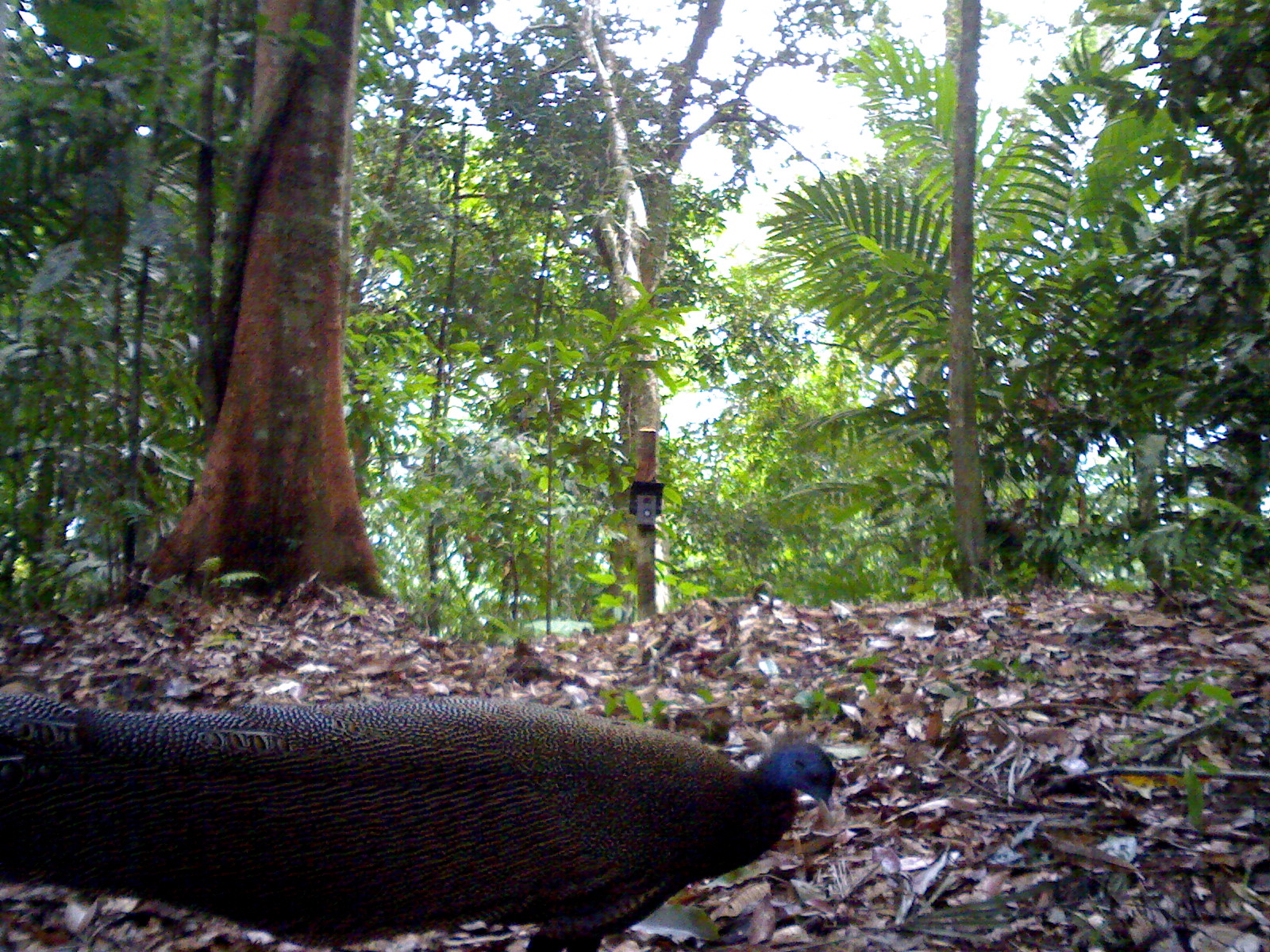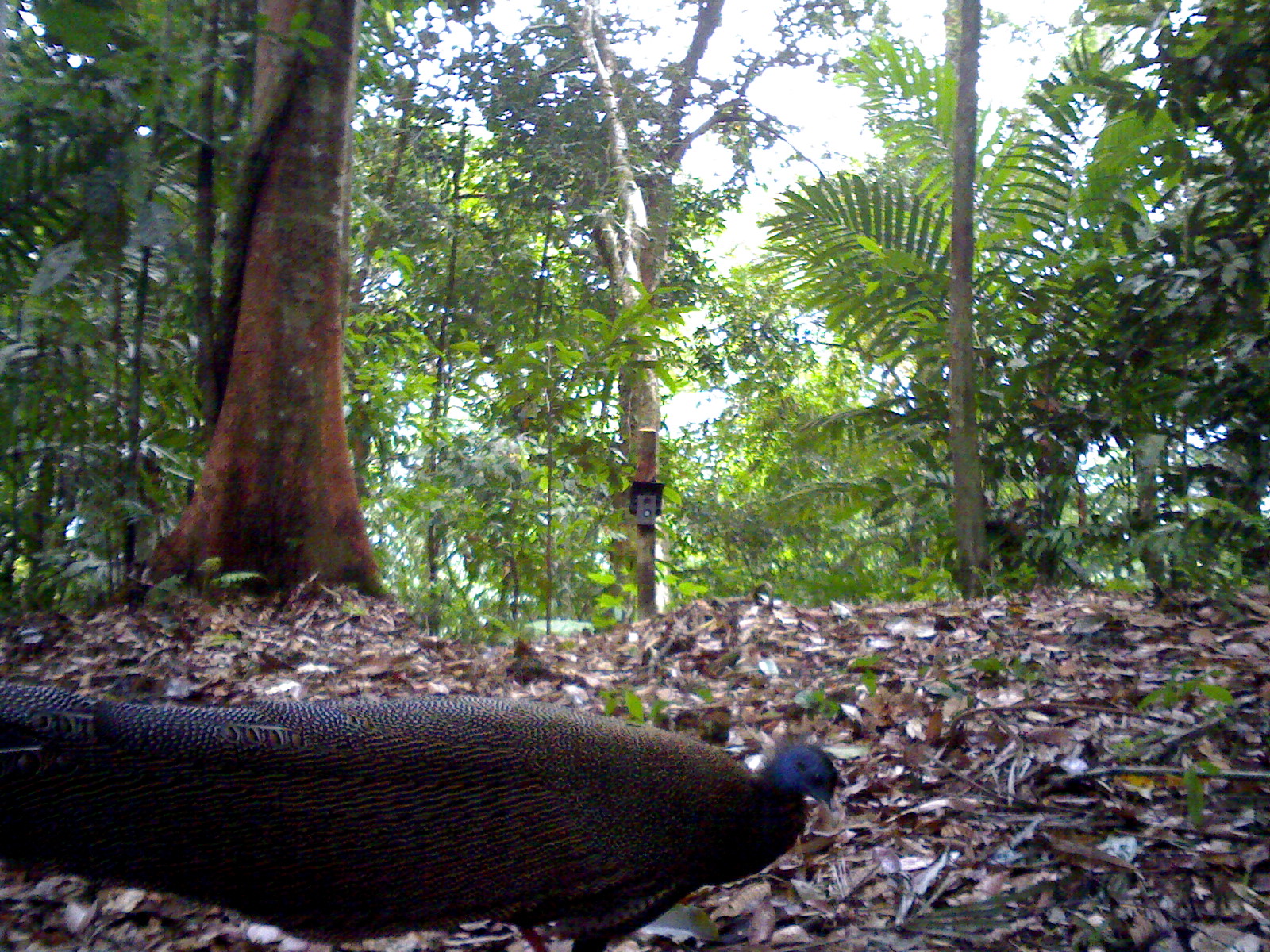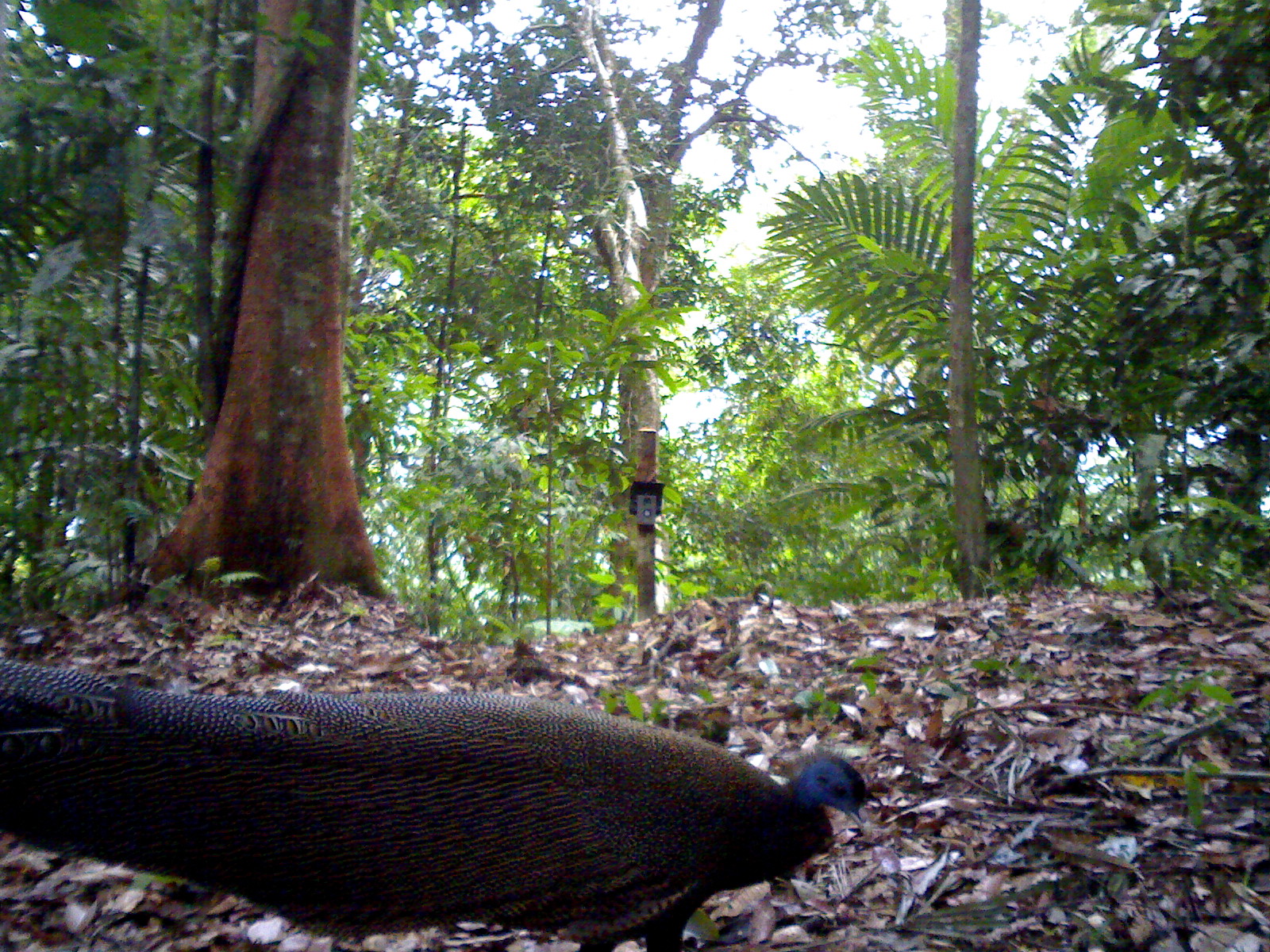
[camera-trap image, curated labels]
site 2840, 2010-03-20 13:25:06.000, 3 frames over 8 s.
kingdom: Animalia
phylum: Chordata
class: Aves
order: Galliformes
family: Phasianidae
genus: Argusianus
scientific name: Argusianus argus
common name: great argus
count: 1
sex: female